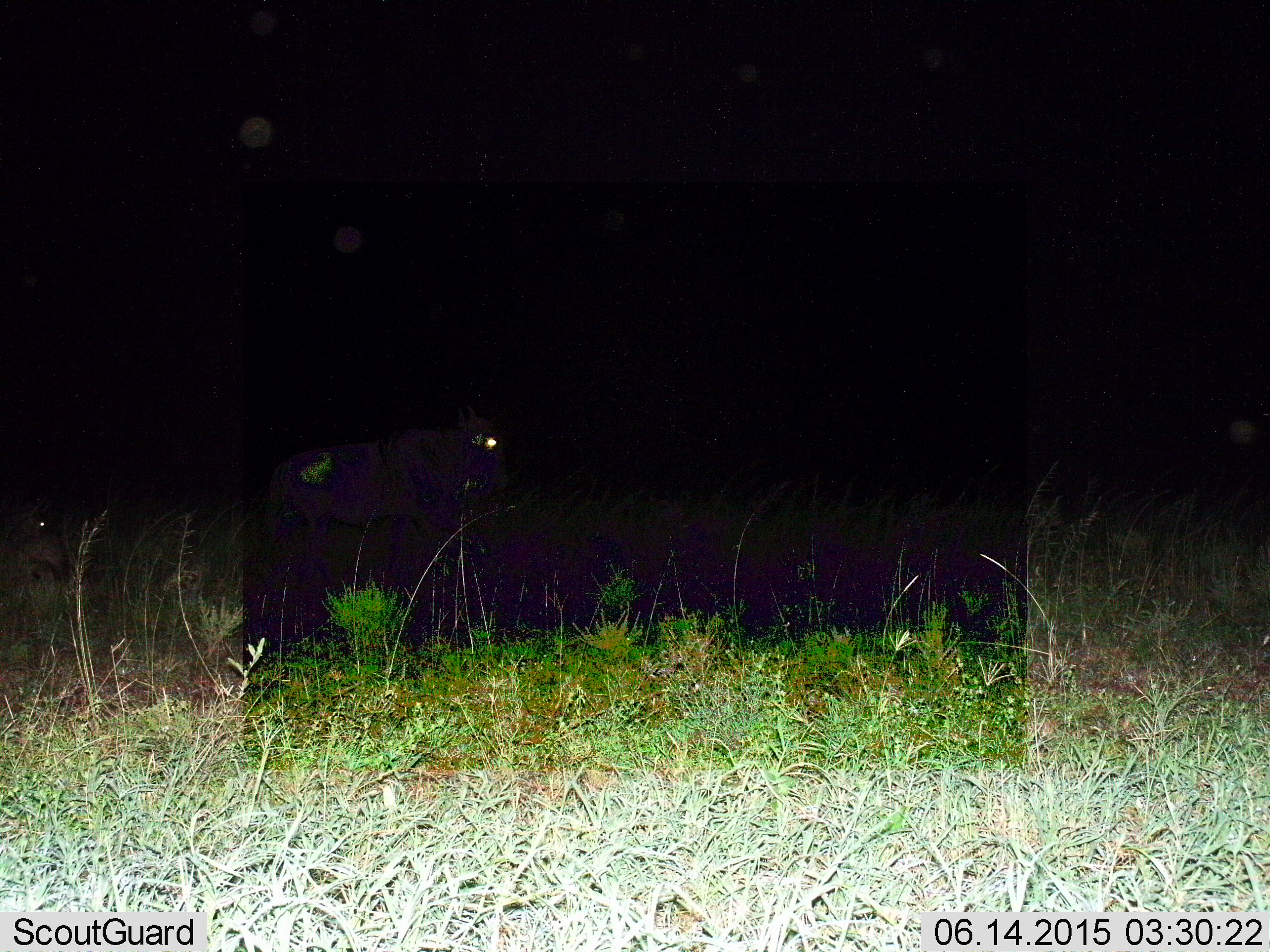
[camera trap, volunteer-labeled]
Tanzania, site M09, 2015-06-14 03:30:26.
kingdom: Animalia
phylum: Chordata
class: Mammalia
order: Artiodactyla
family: Bovidae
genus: Connochaetes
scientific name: Connochaetes taurinus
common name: blue wildebeest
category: wildebeest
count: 1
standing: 30%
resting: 10%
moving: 70%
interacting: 0%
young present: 0%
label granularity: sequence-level